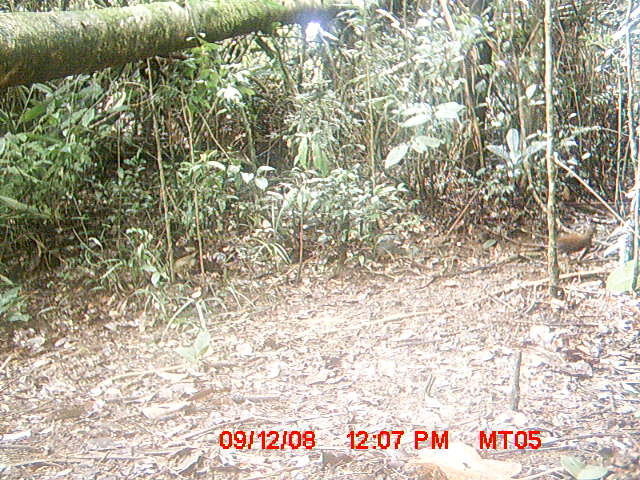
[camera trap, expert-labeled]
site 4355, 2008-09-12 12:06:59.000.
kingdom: Animalia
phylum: Chordata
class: Aves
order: Cuculiformes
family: Cuculidae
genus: Coua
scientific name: Coua serriana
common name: red-breasted coua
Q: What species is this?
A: Coua serriana (red-breasted coua).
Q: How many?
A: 1.